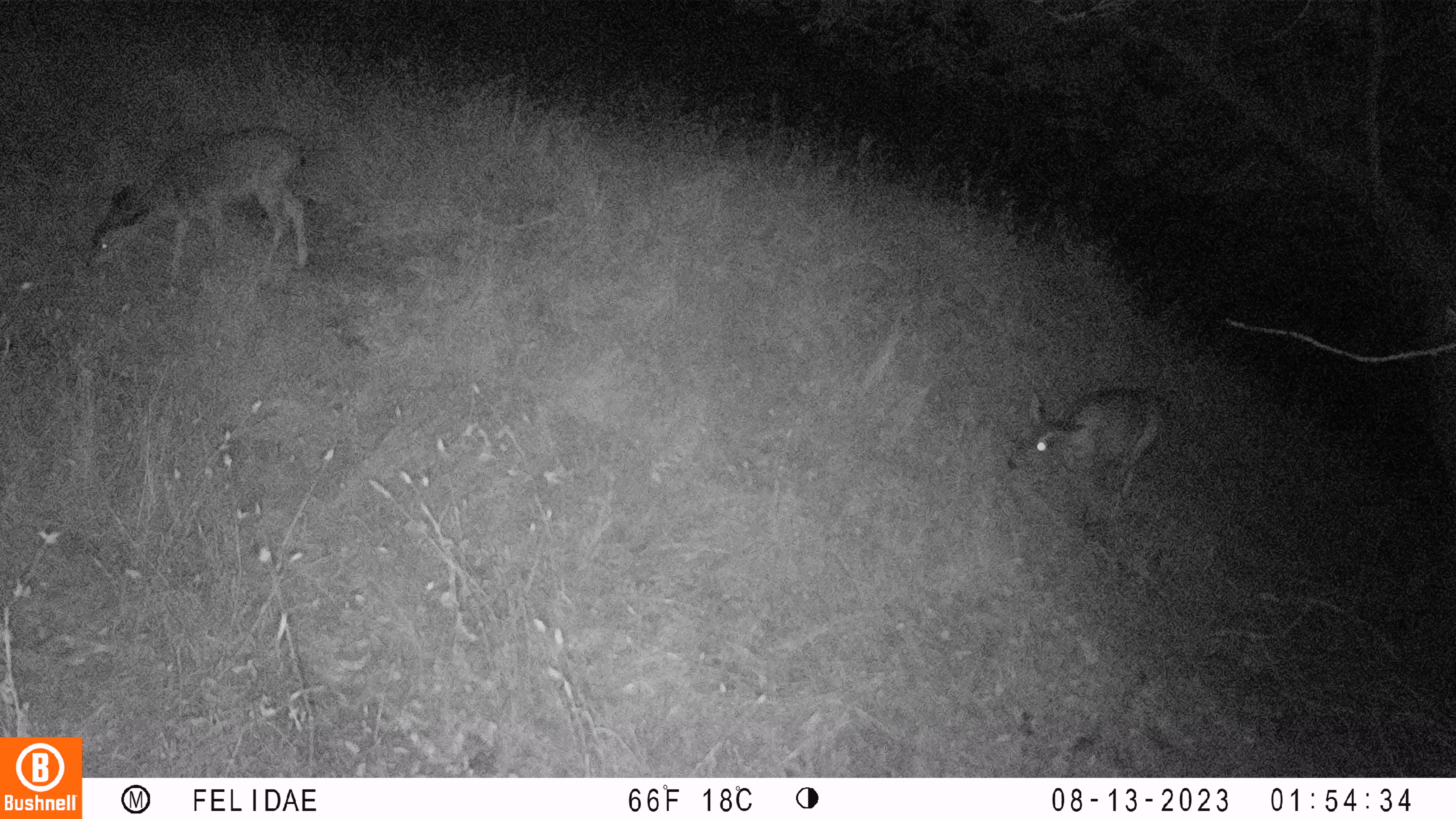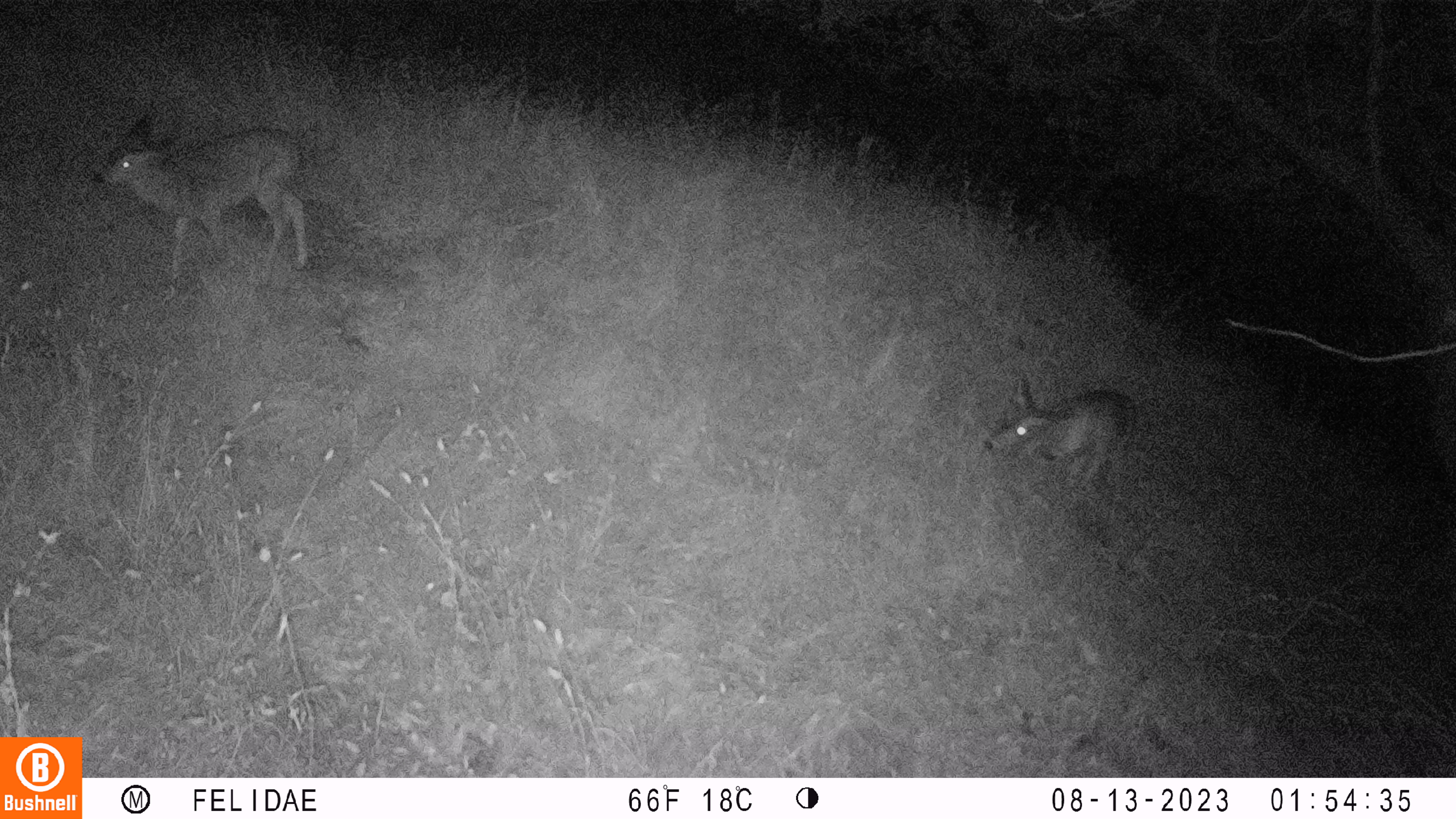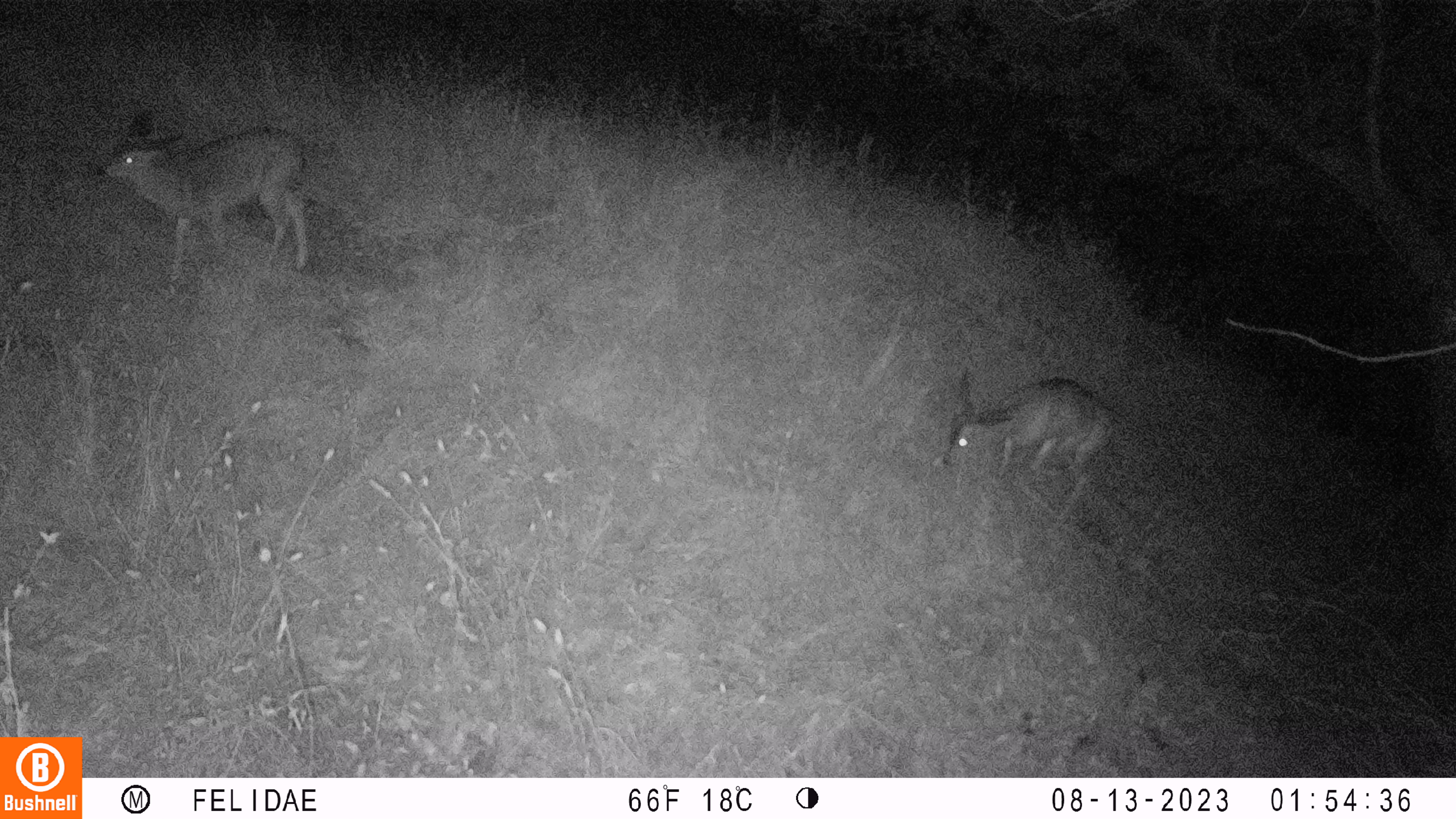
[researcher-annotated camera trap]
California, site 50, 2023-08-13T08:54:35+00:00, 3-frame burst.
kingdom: Animalia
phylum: Chordata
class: Mammalia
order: Artiodactyla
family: Cervidae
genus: Odocoileus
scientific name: Odocoileus hemionus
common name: mule deer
Mule deer (Odocoileus hemionus).